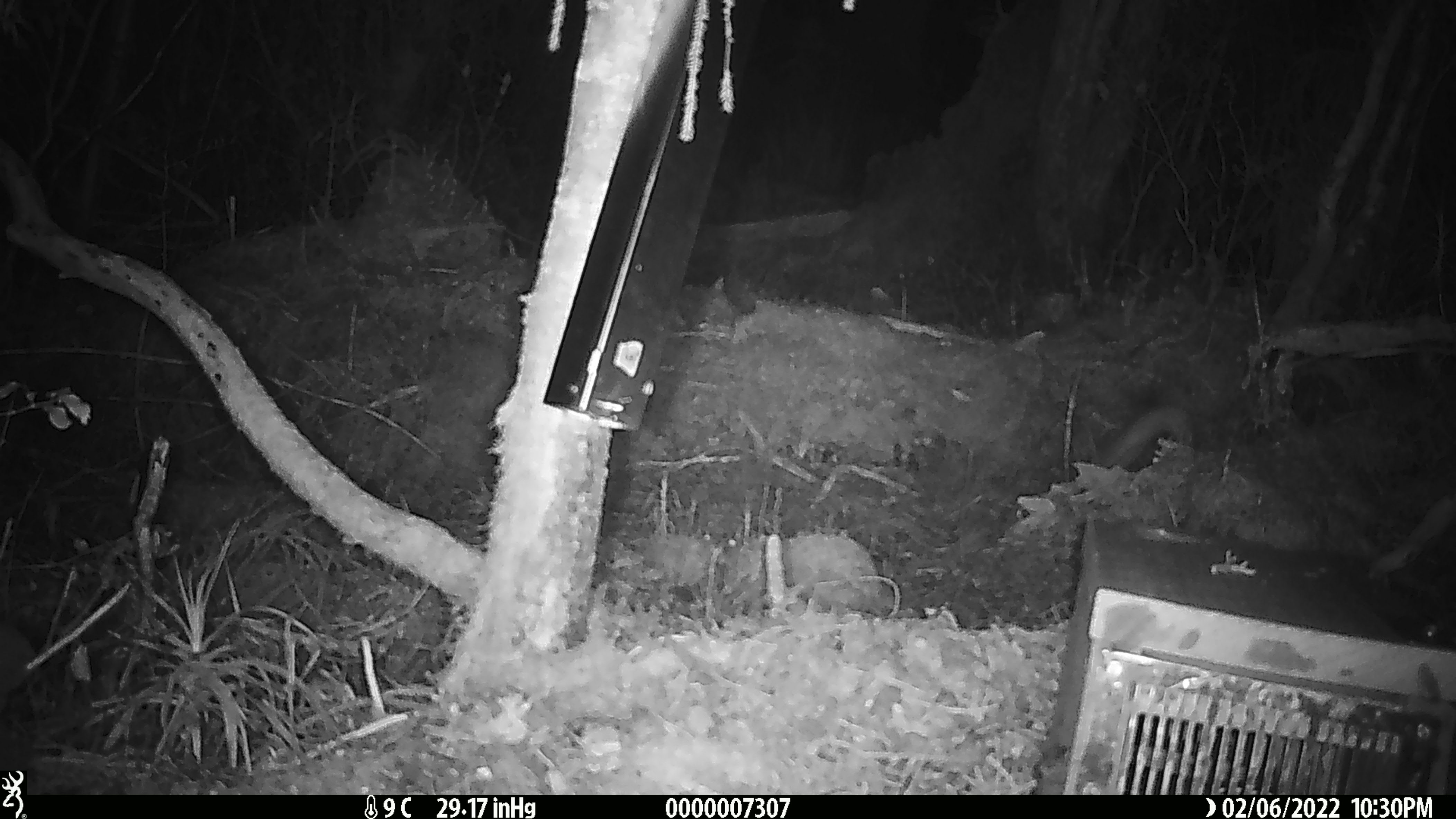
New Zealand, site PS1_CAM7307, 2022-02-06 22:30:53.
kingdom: Animalia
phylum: Chordata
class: Mammalia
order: Carnivora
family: Mustelidae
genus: Mustela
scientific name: Mustela erminea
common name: stoat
Stoat (Mustela erminea).